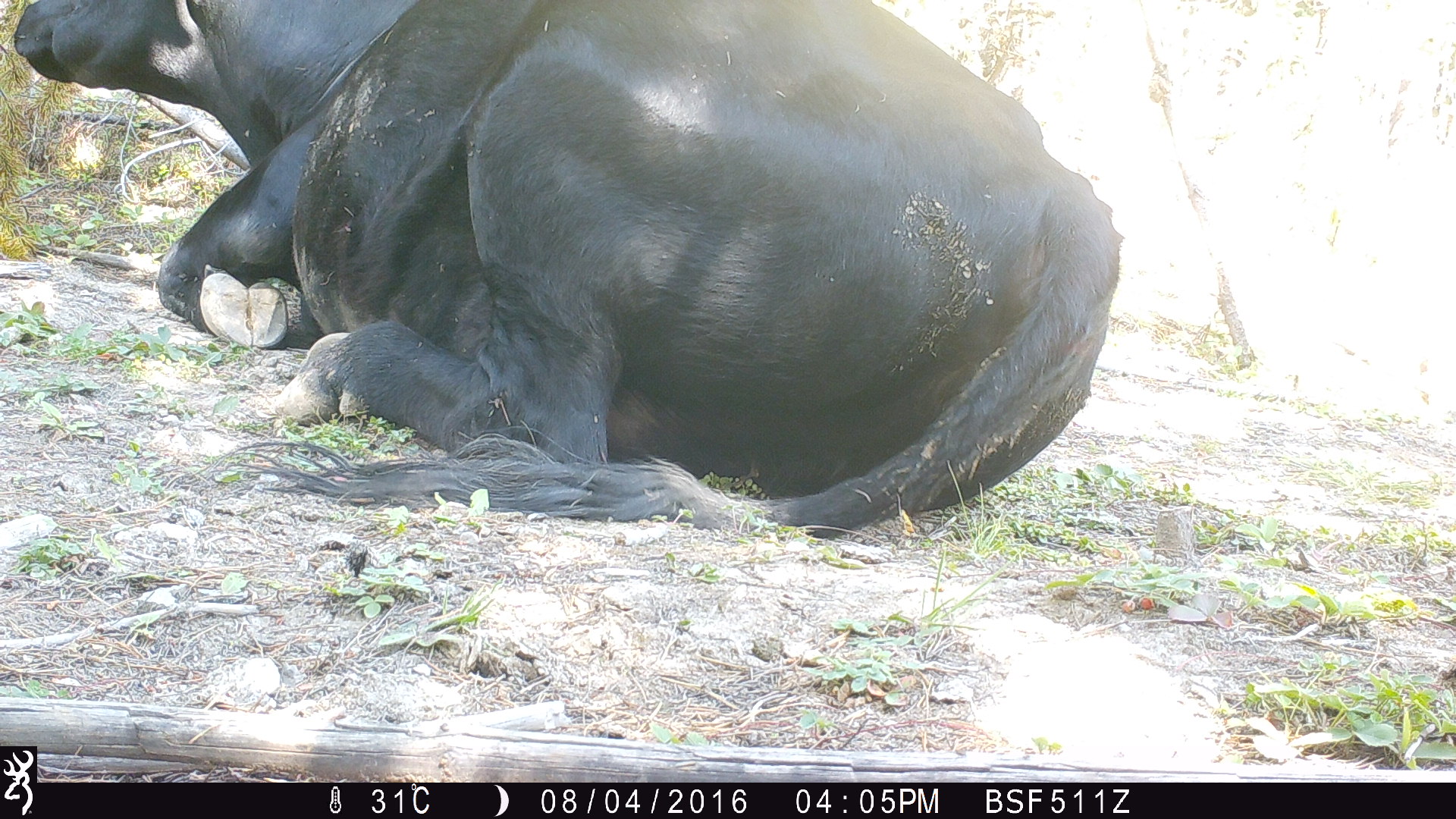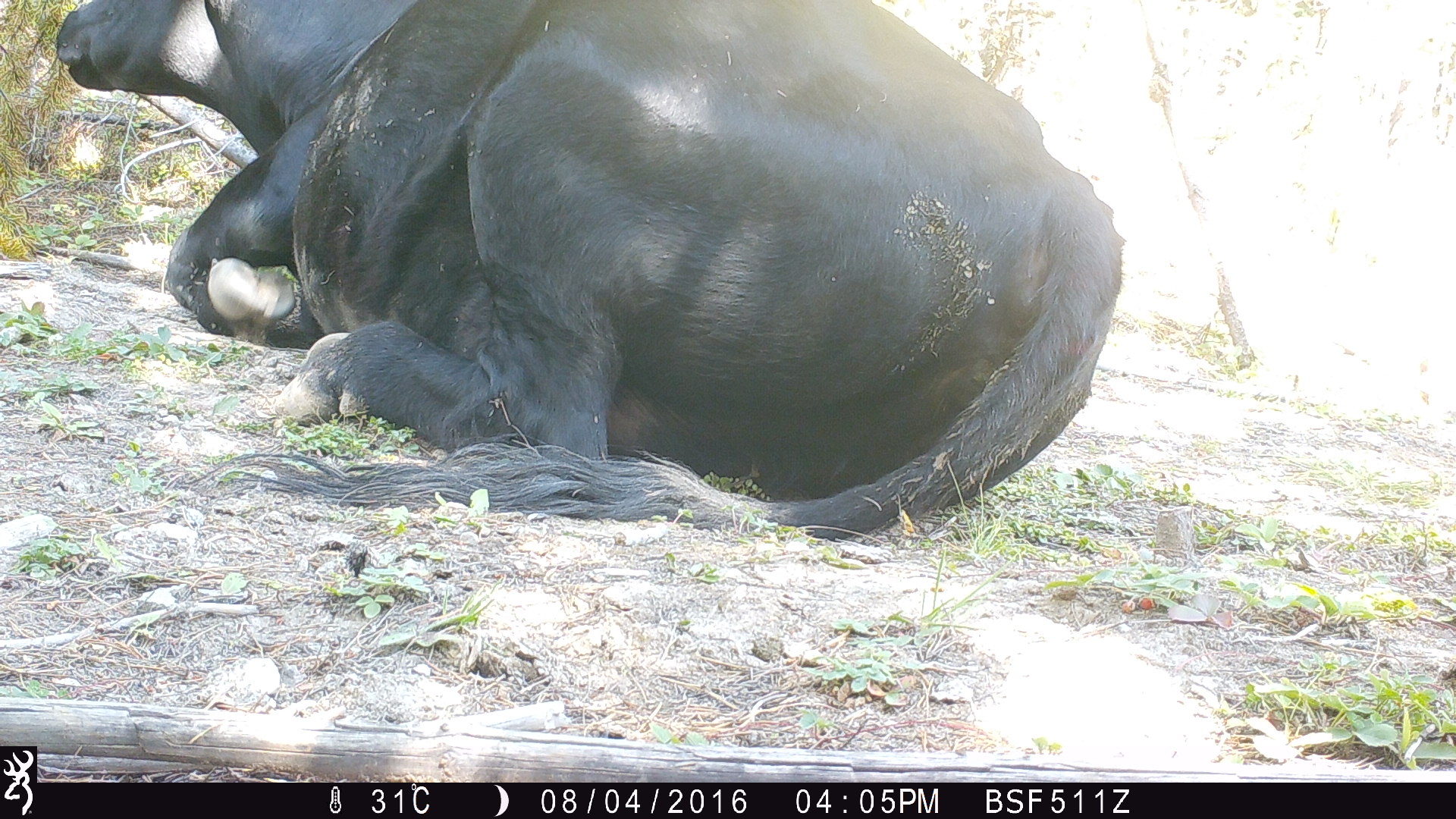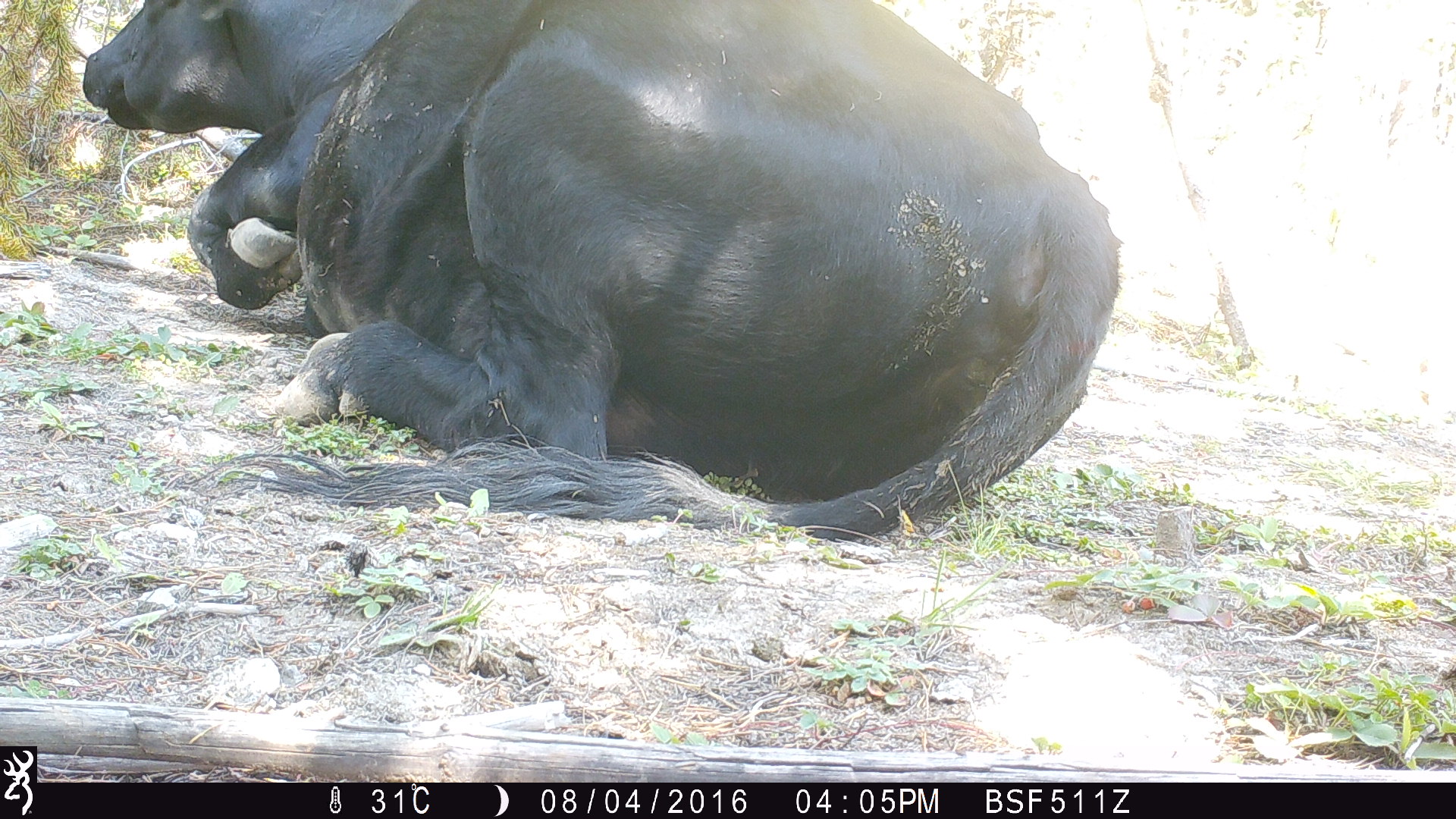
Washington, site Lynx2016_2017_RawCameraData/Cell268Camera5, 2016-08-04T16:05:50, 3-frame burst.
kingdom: Animalia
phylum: Chordata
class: Mammalia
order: Artiodactyla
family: Bovidae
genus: Bos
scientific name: Bos taurus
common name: domestic cattle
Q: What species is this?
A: Domestic cattle (Bos taurus).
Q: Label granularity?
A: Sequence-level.